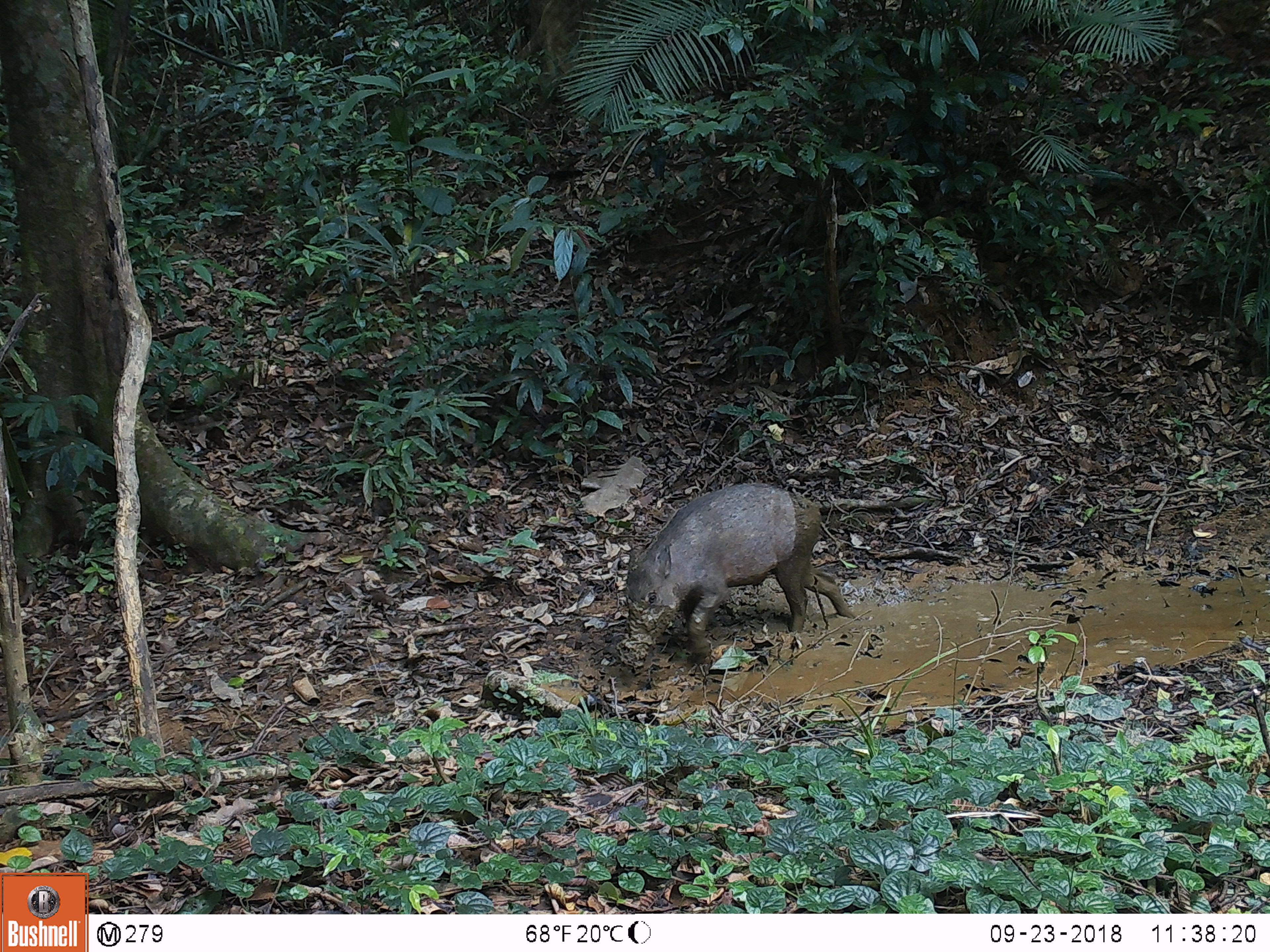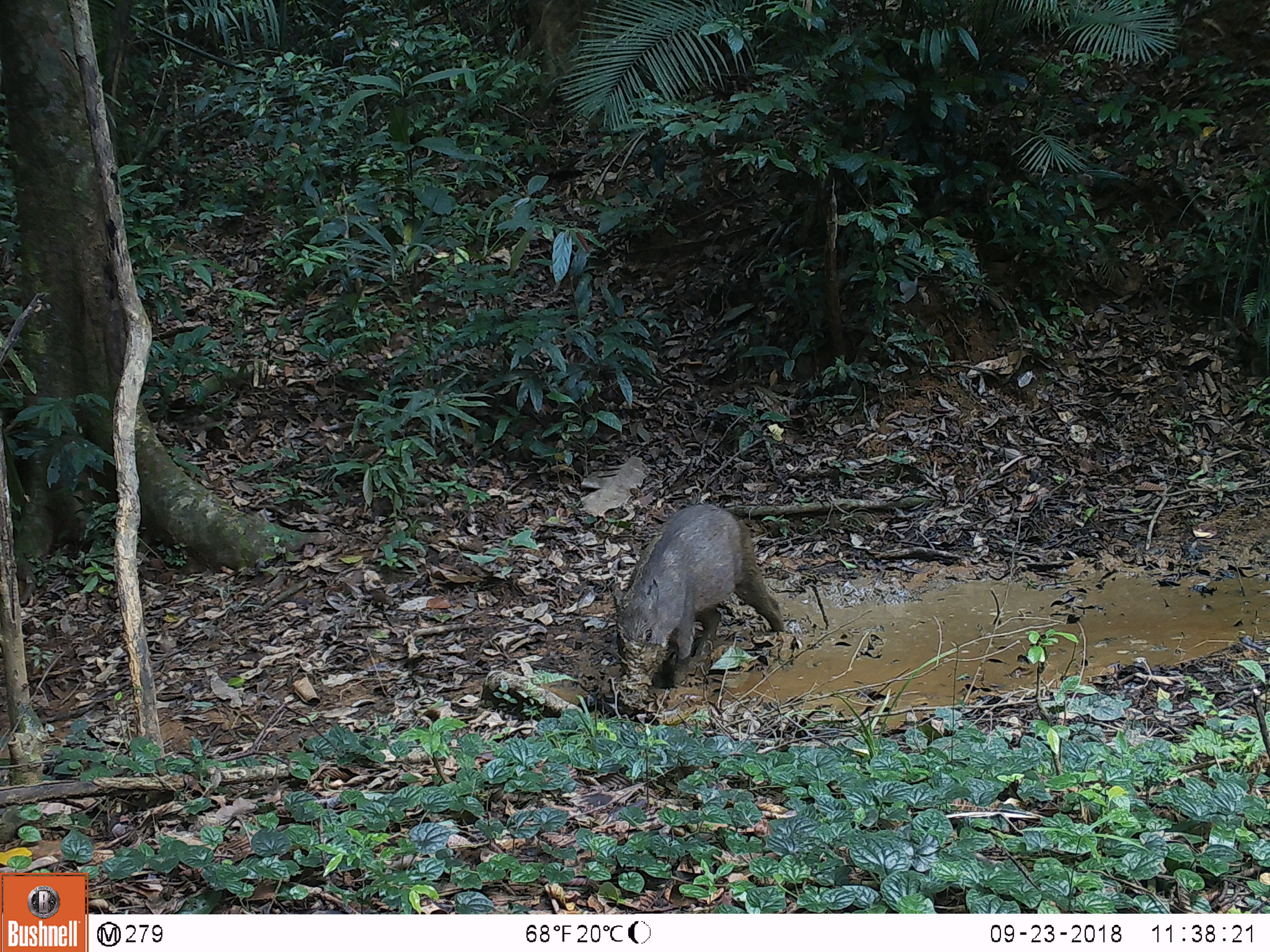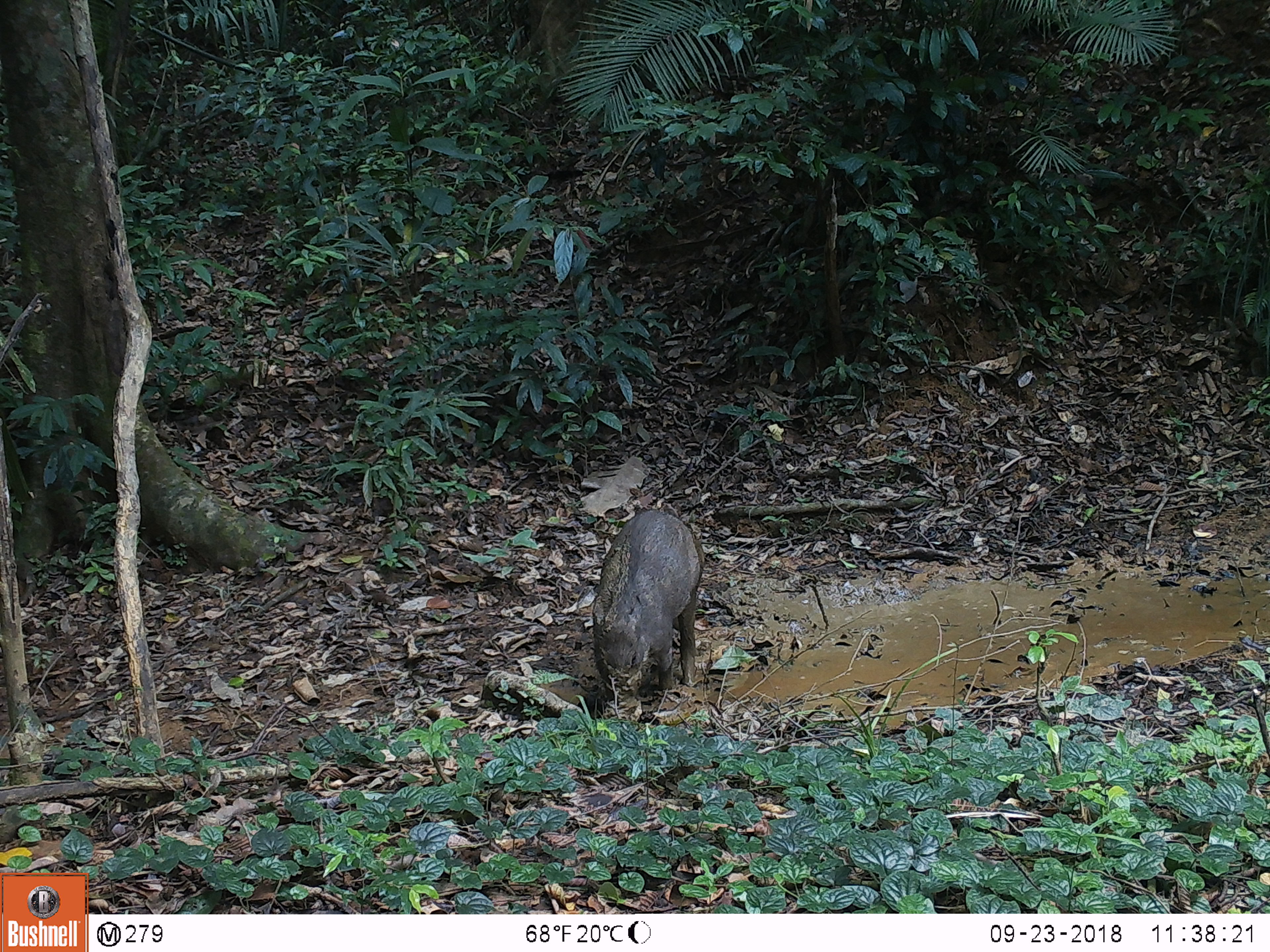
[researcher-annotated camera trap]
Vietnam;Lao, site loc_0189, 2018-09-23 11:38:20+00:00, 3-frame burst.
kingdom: Animalia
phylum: Chordata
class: Mammalia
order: Artiodactyla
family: Suidae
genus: Sus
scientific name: Sus scrofa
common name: eurasian wild pig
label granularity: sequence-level